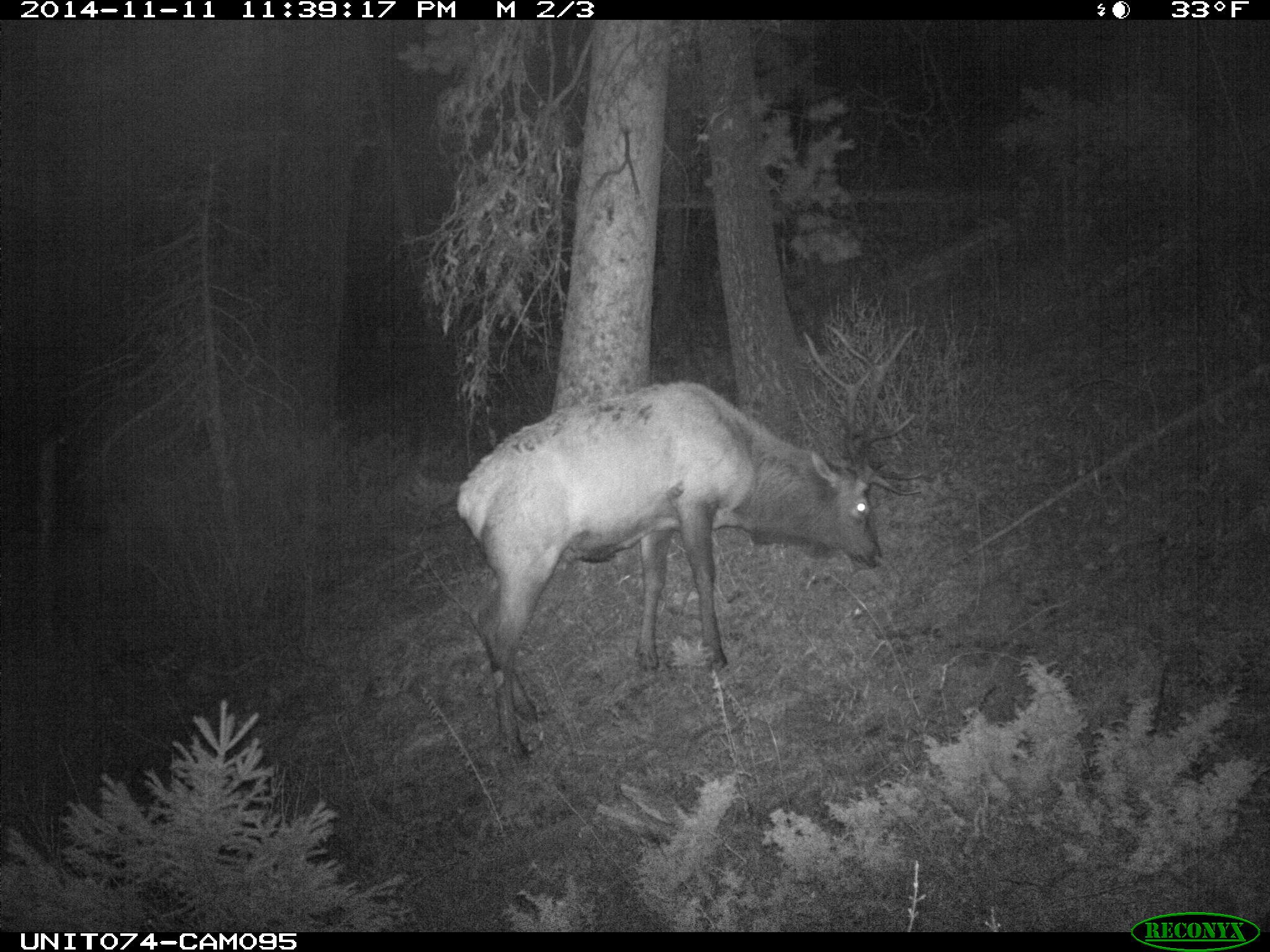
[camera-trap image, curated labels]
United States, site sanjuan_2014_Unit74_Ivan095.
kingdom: Animalia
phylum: Chordata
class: Mammalia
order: Artiodactyla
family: Cervidae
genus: Cervus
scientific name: Cervus elaphus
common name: red deer